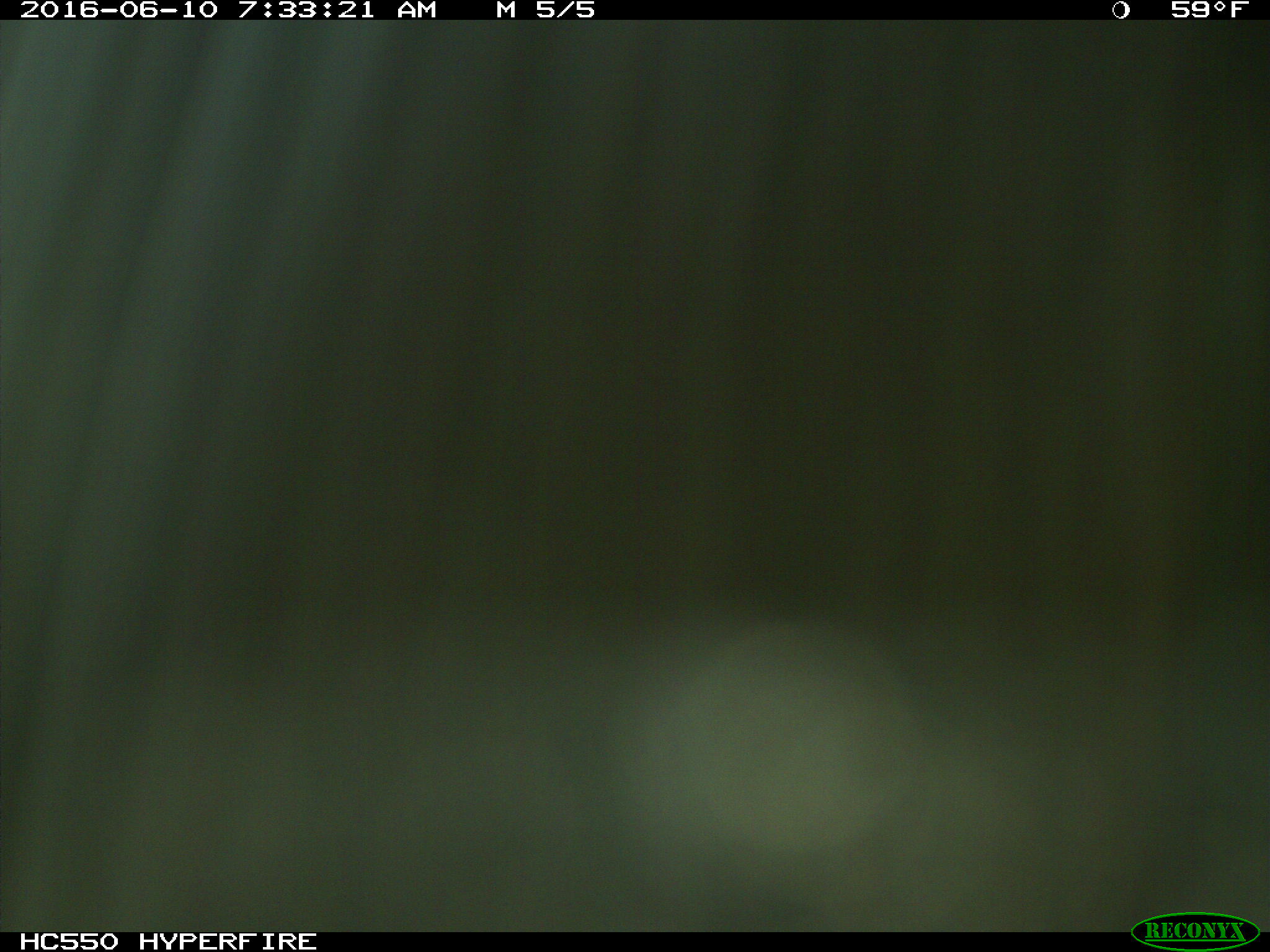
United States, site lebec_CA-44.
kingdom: Animalia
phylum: Chordata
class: Mammalia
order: Artiodactyla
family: Bovidae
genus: Bos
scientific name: Bos taurus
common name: domestic cow